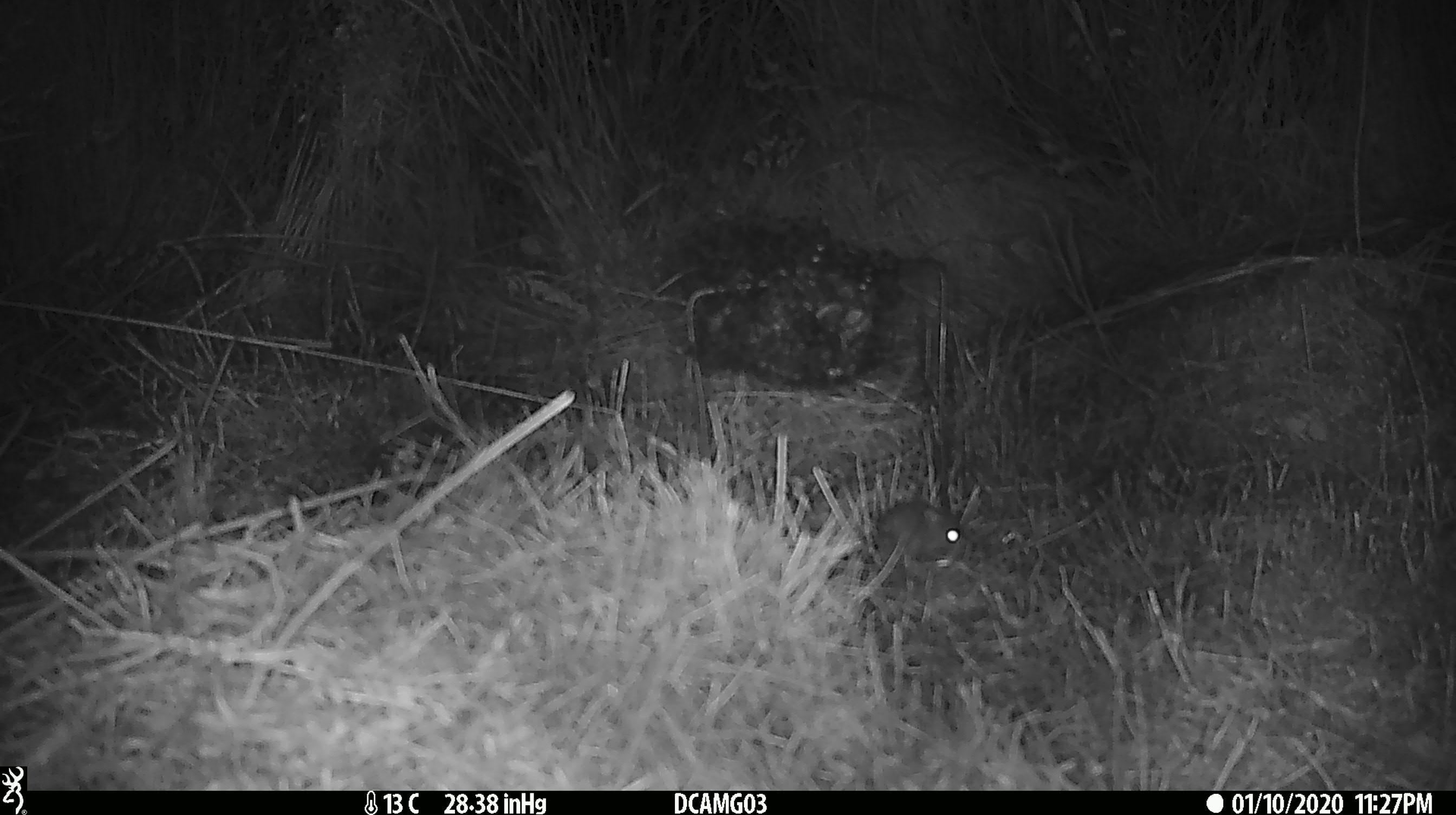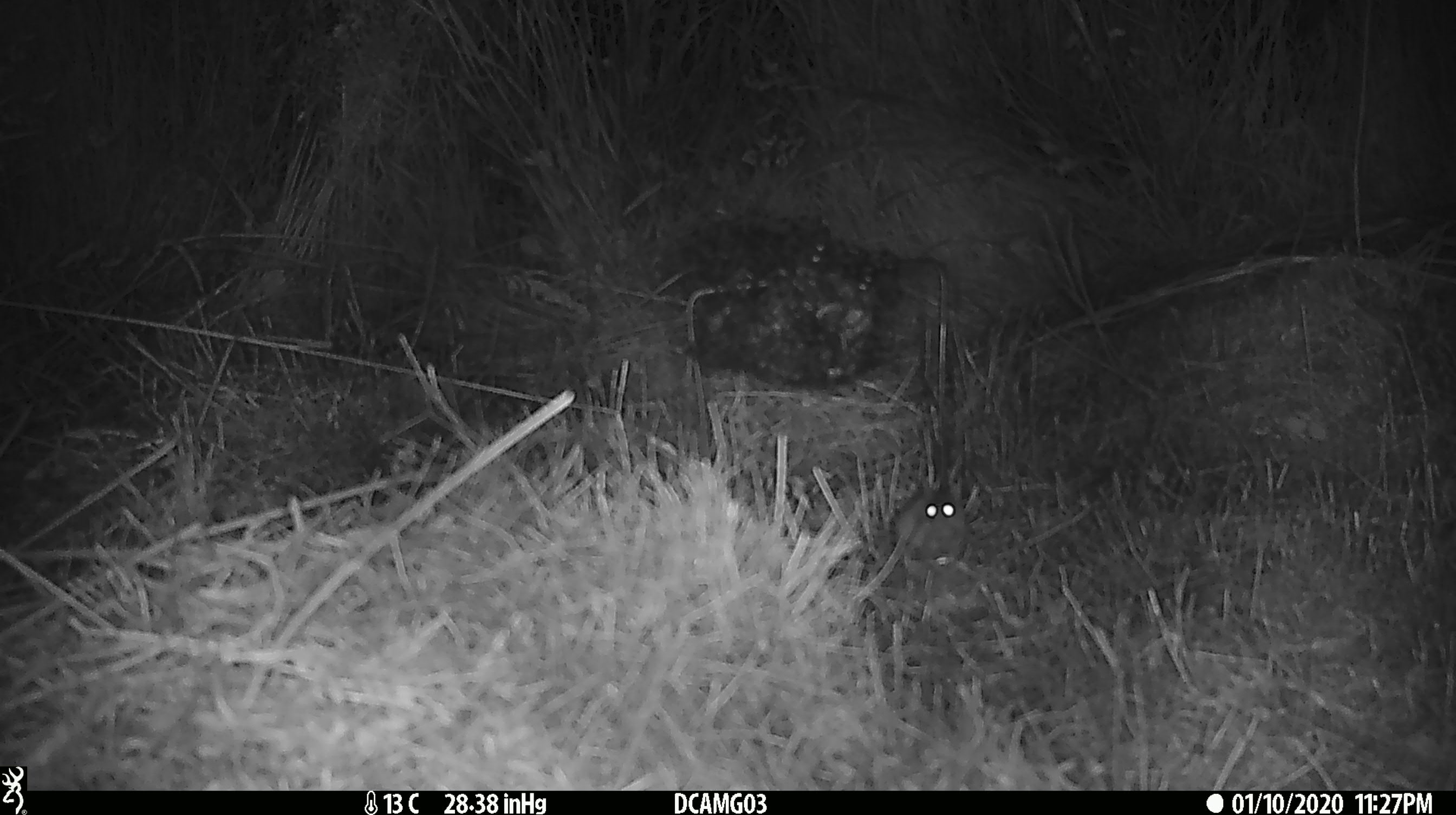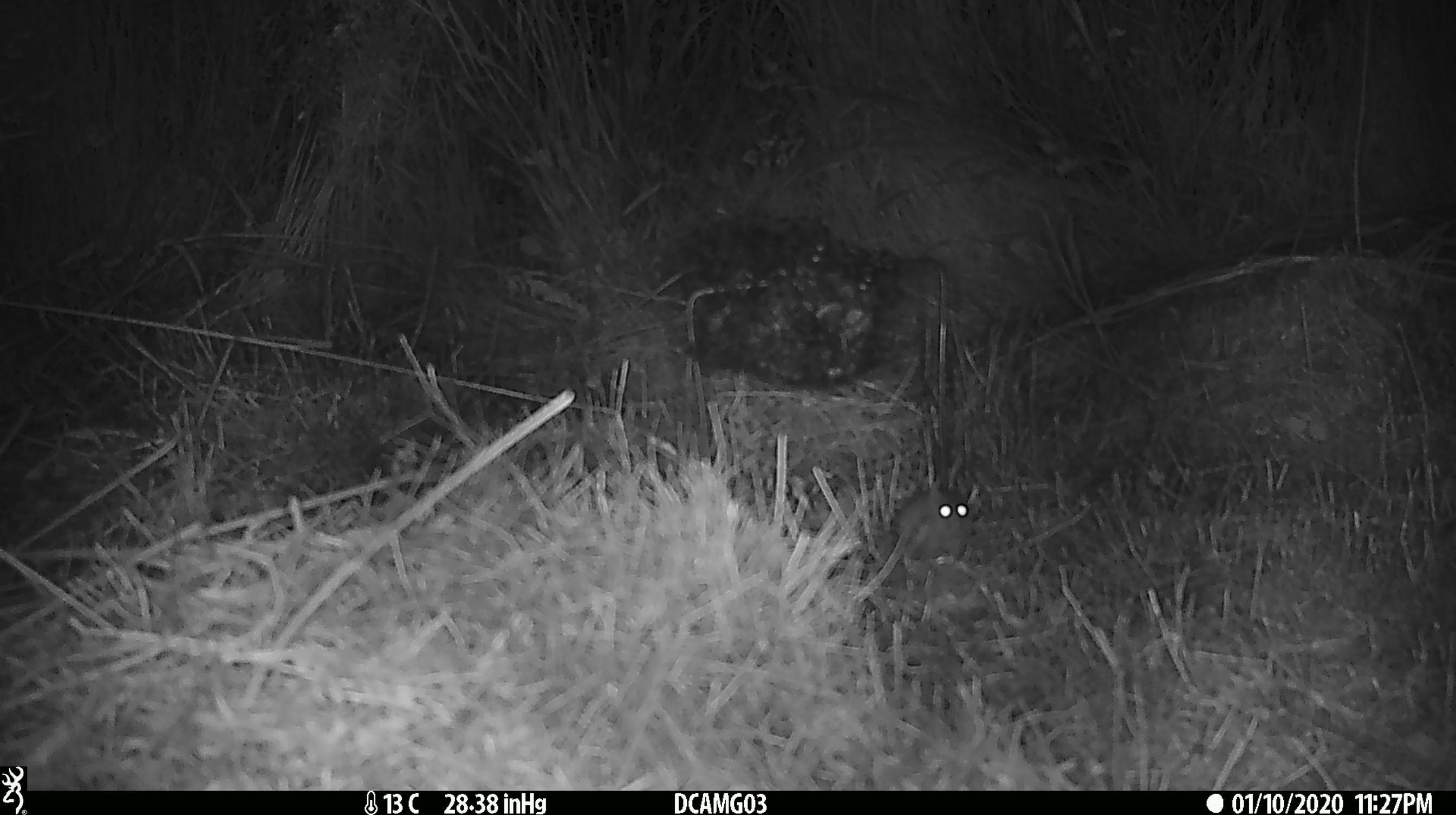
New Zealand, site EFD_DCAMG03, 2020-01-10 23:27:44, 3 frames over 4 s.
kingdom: Animalia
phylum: Chordata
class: Mammalia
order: Rodentia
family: Muridae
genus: Mus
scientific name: Mus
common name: mouse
Mouse (Mus).